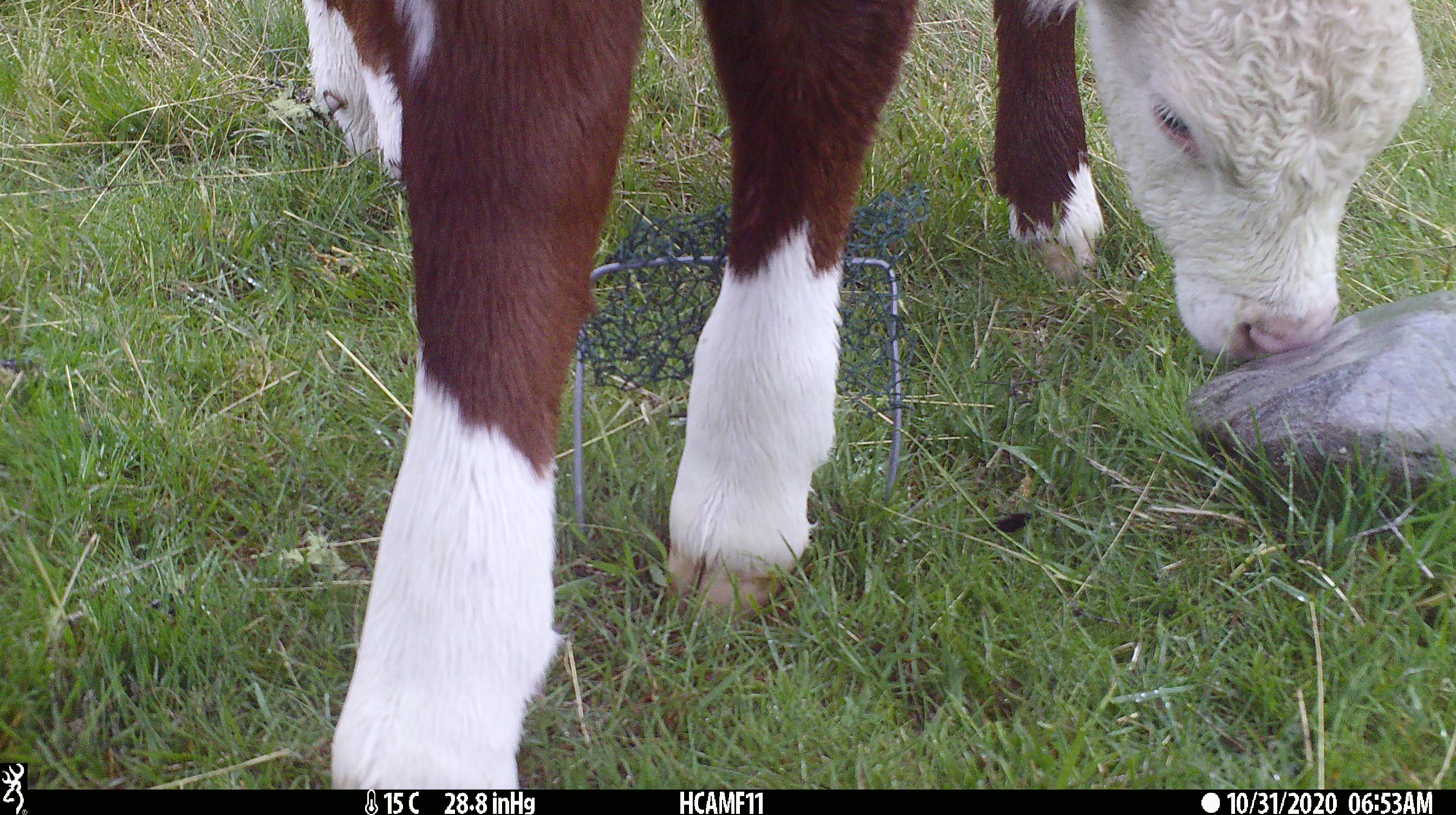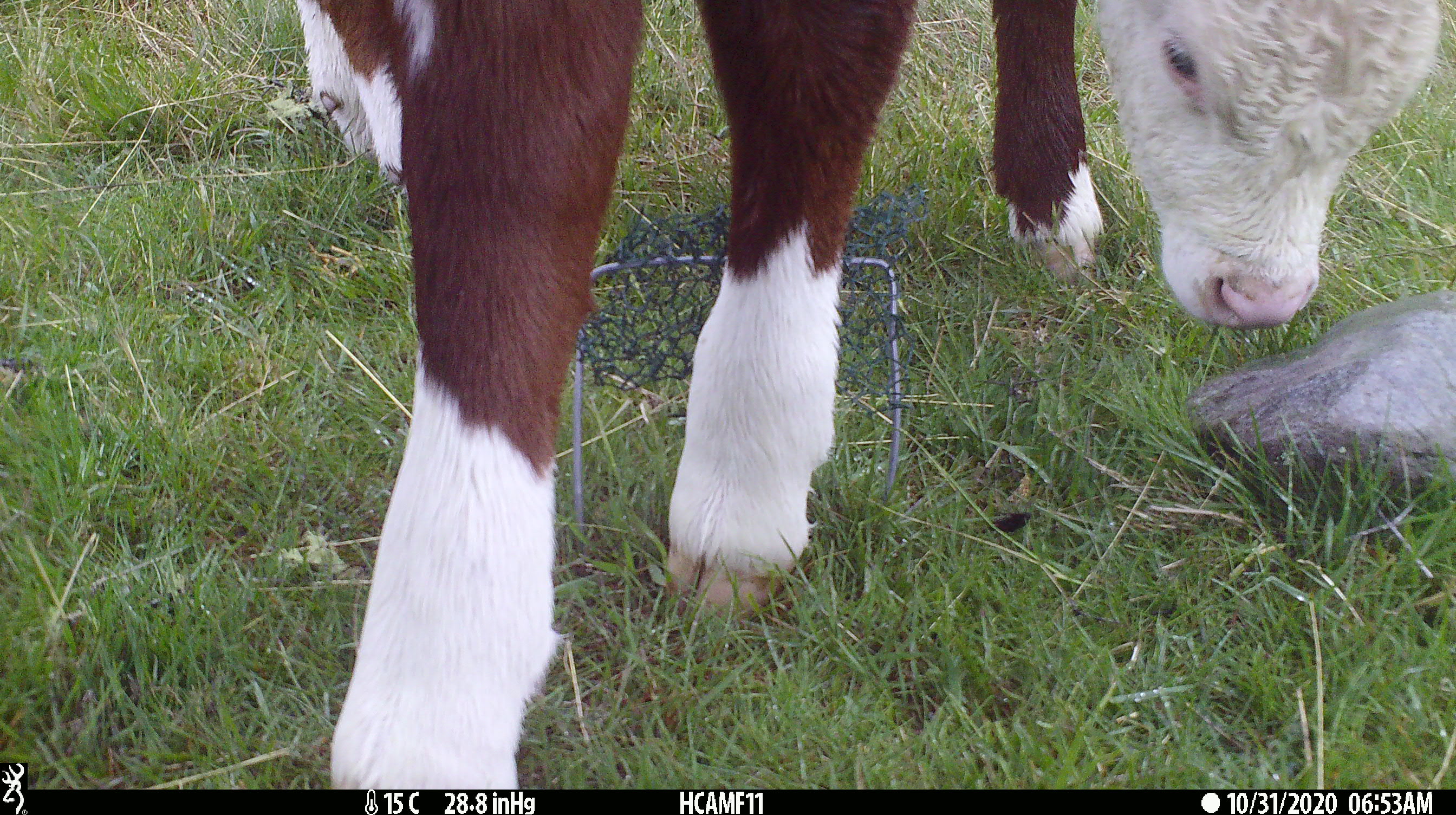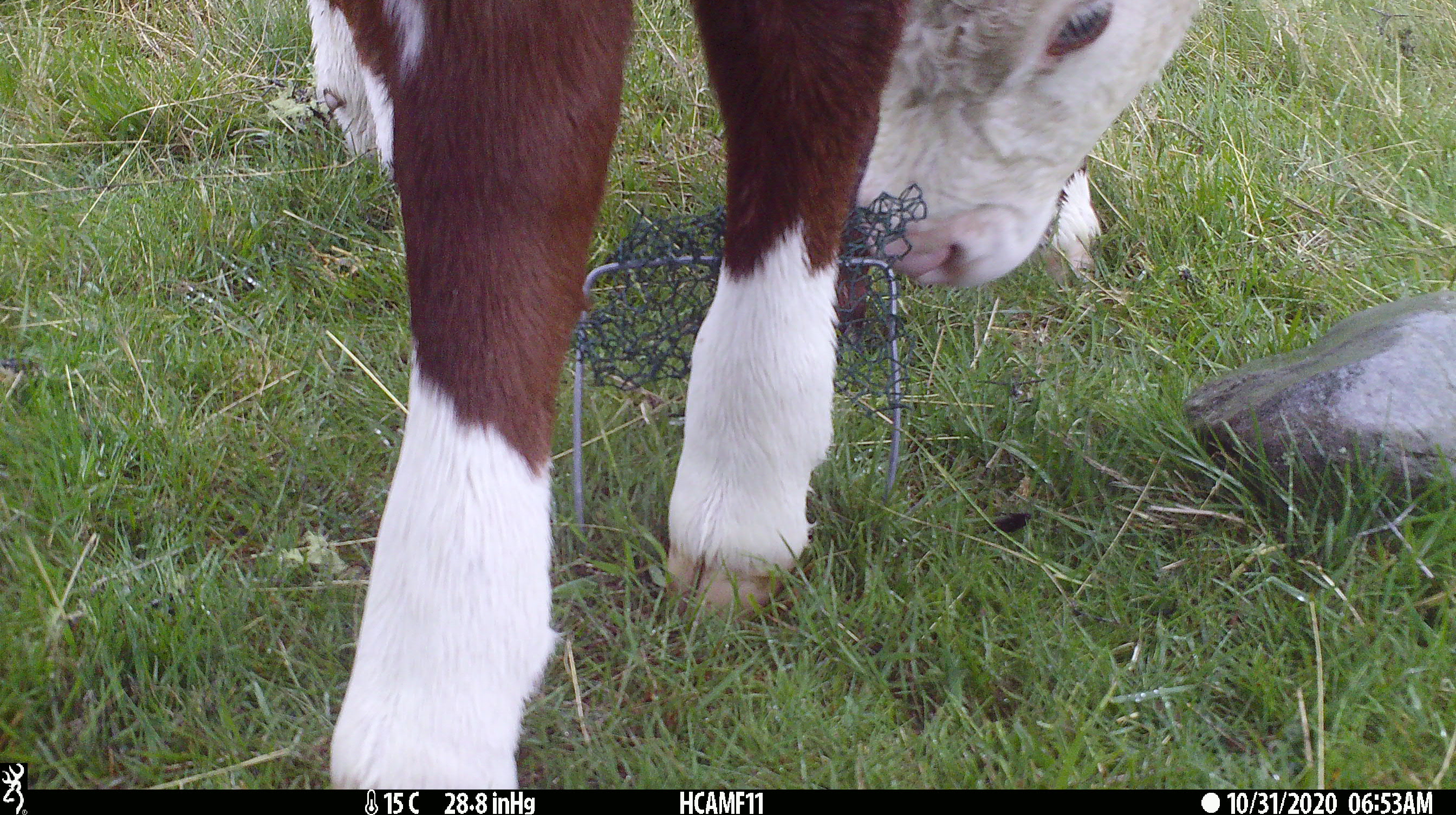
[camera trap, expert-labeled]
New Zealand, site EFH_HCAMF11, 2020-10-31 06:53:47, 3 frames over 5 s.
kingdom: Animalia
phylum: Chordata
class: Mammalia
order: Artiodactyla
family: Bovidae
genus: Bos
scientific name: Bos taurus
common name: domestic cow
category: cow